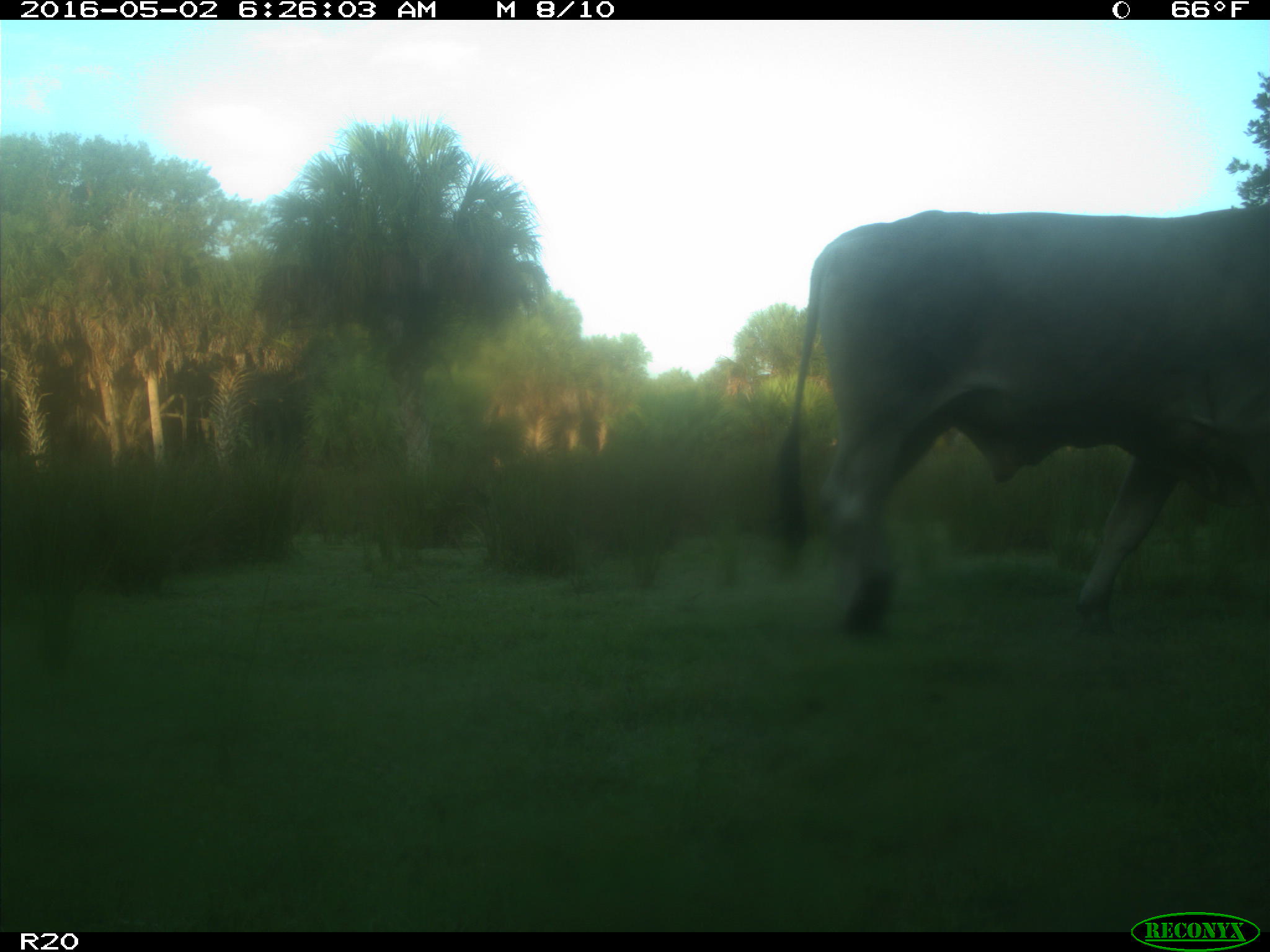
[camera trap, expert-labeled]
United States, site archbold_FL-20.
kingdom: Animalia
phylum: Chordata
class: Mammalia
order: Artiodactyla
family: Bovidae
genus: Bos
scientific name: Bos taurus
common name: domestic cow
Bos taurus (domestic cow).